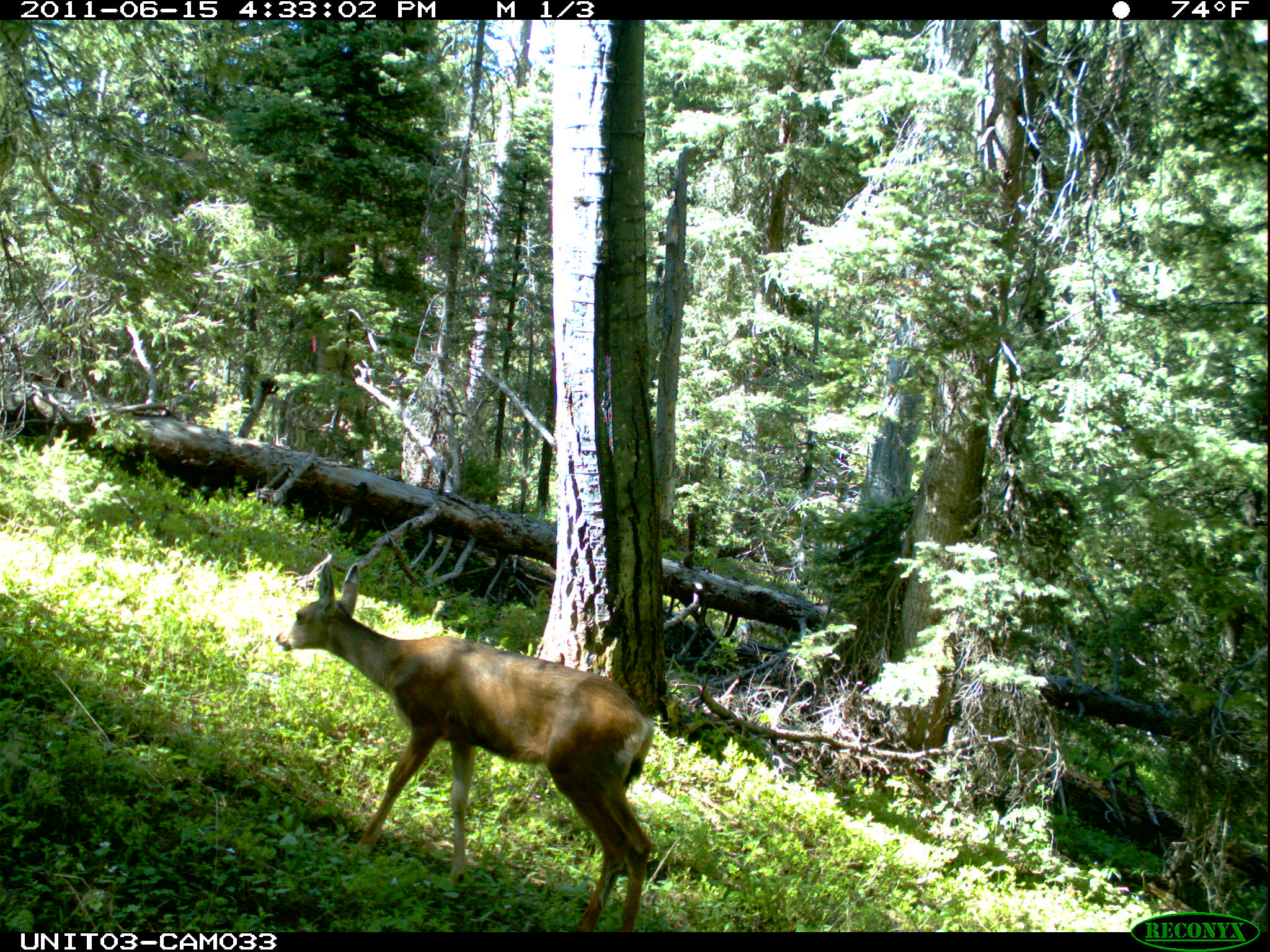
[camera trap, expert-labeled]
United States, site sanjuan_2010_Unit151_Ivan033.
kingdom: Animalia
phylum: Chordata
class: Mammalia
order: Artiodactyla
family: Cervidae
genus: Odocoileus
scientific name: Odocoileus hemionus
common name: mule deer